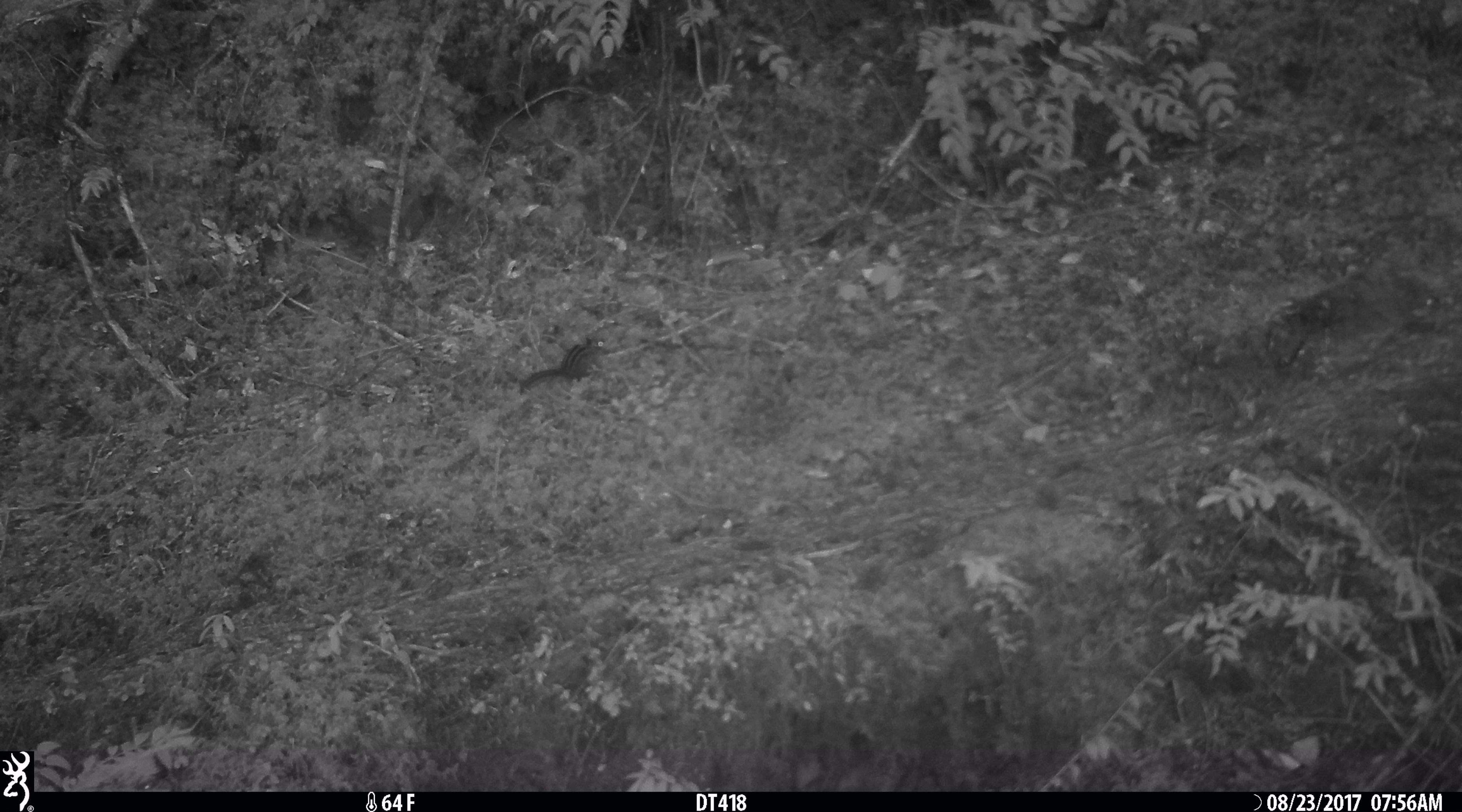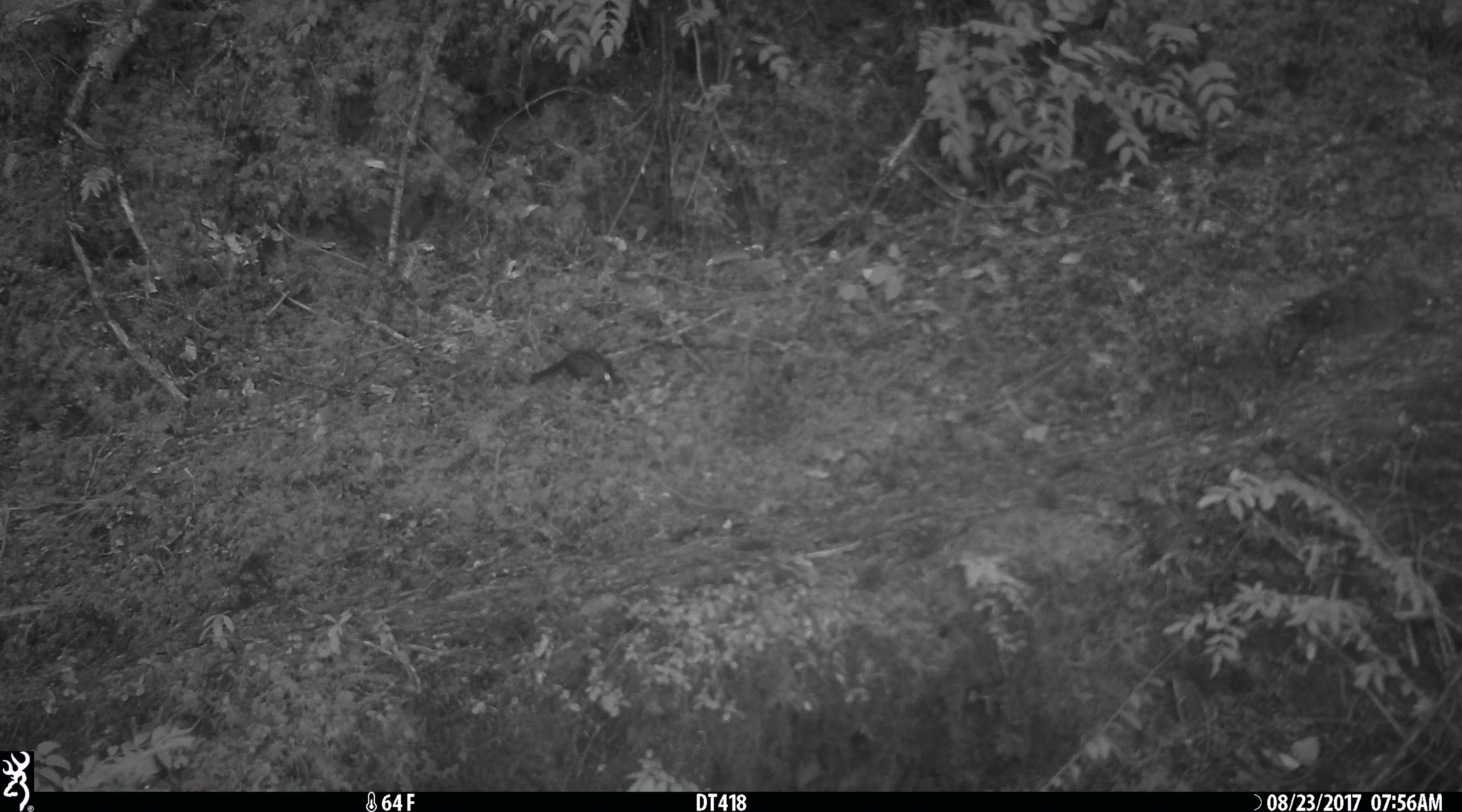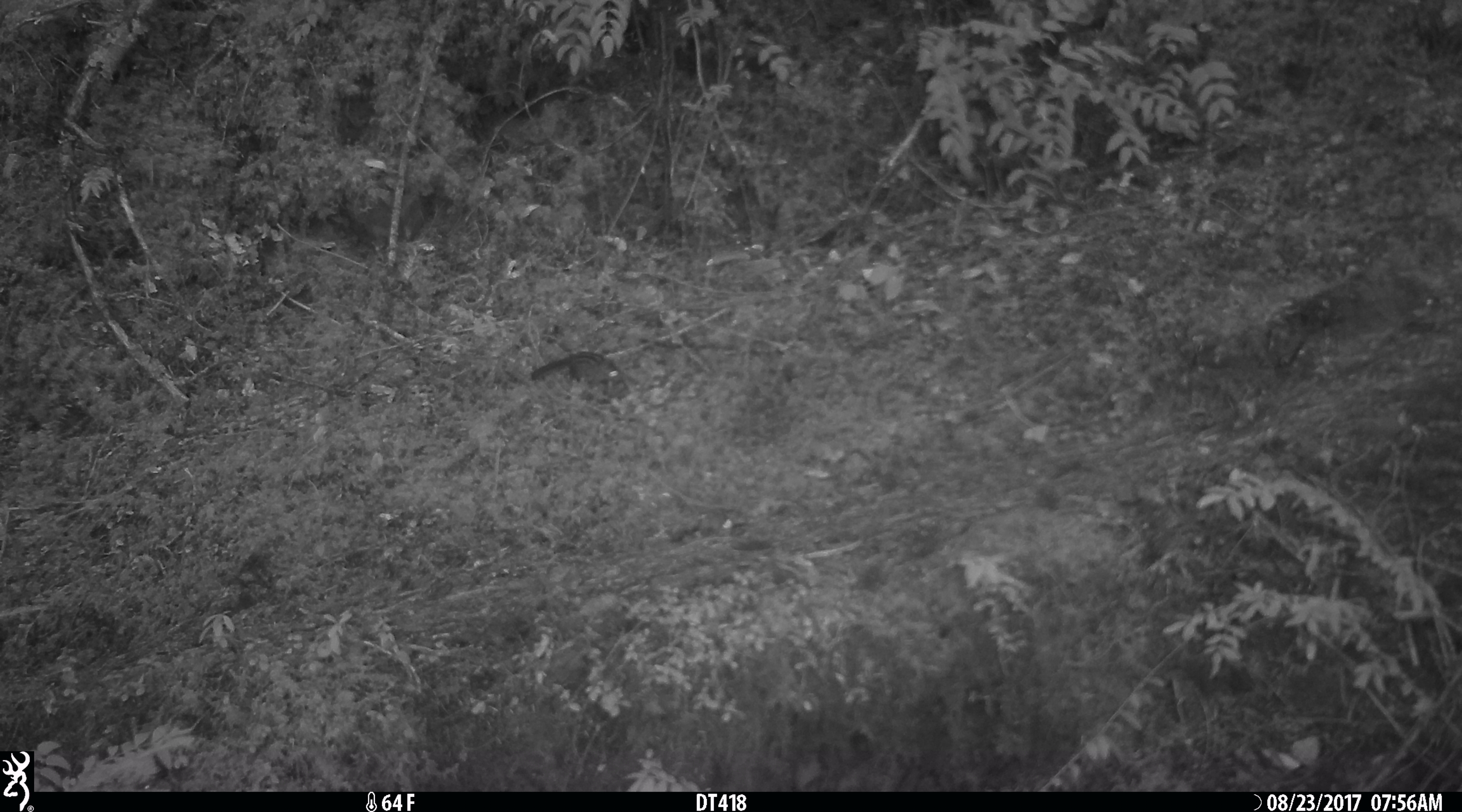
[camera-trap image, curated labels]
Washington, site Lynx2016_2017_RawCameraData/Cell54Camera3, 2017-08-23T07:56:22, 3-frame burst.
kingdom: Animalia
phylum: Chordata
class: Mammalia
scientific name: Mammalia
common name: small mammal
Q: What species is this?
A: Small mammal (Mammalia).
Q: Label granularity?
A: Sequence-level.